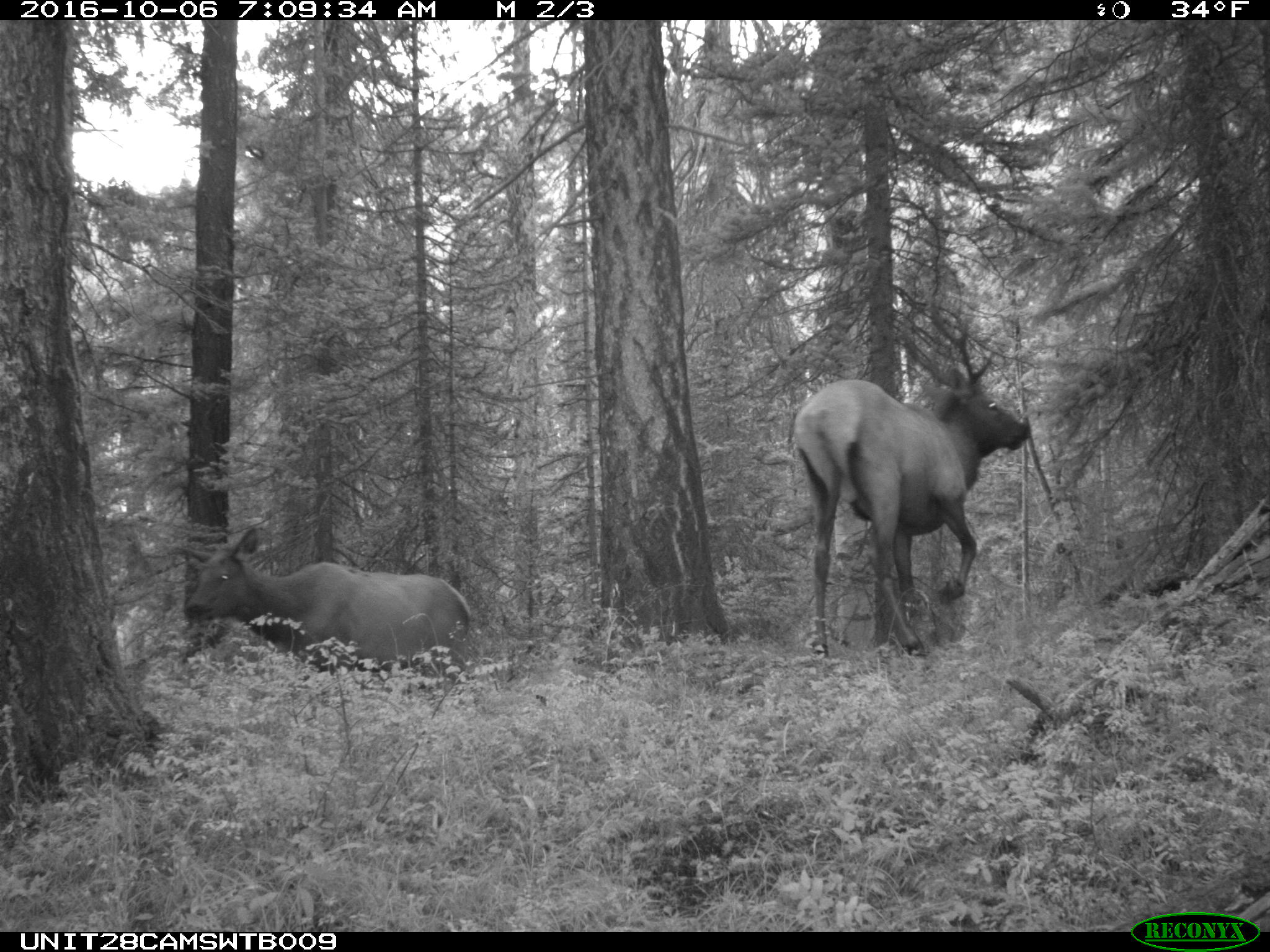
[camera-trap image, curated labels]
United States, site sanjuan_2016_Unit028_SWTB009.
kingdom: Animalia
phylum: Chordata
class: Mammalia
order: Artiodactyla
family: Cervidae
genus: Cervus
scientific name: Cervus elaphus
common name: red deer